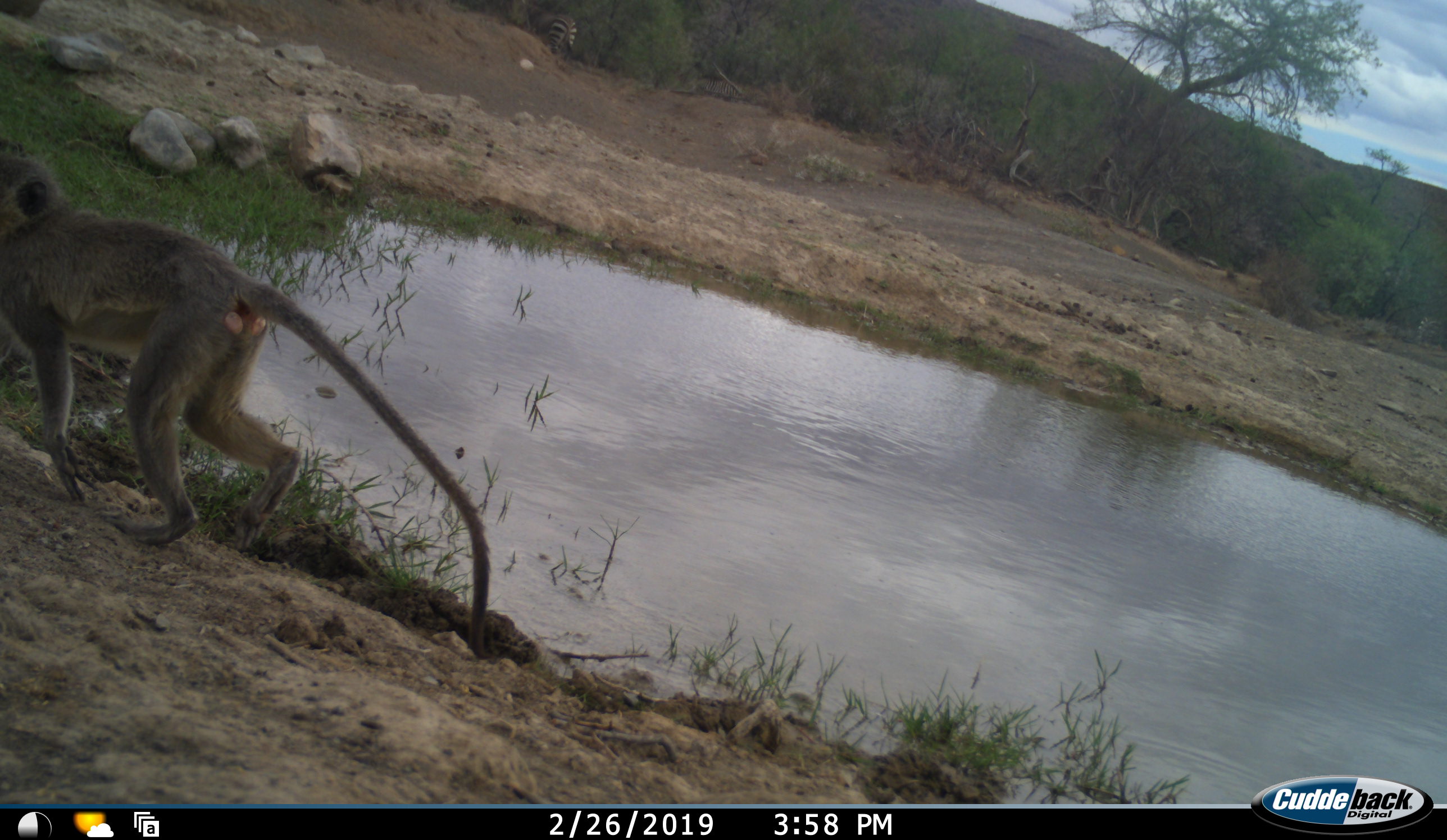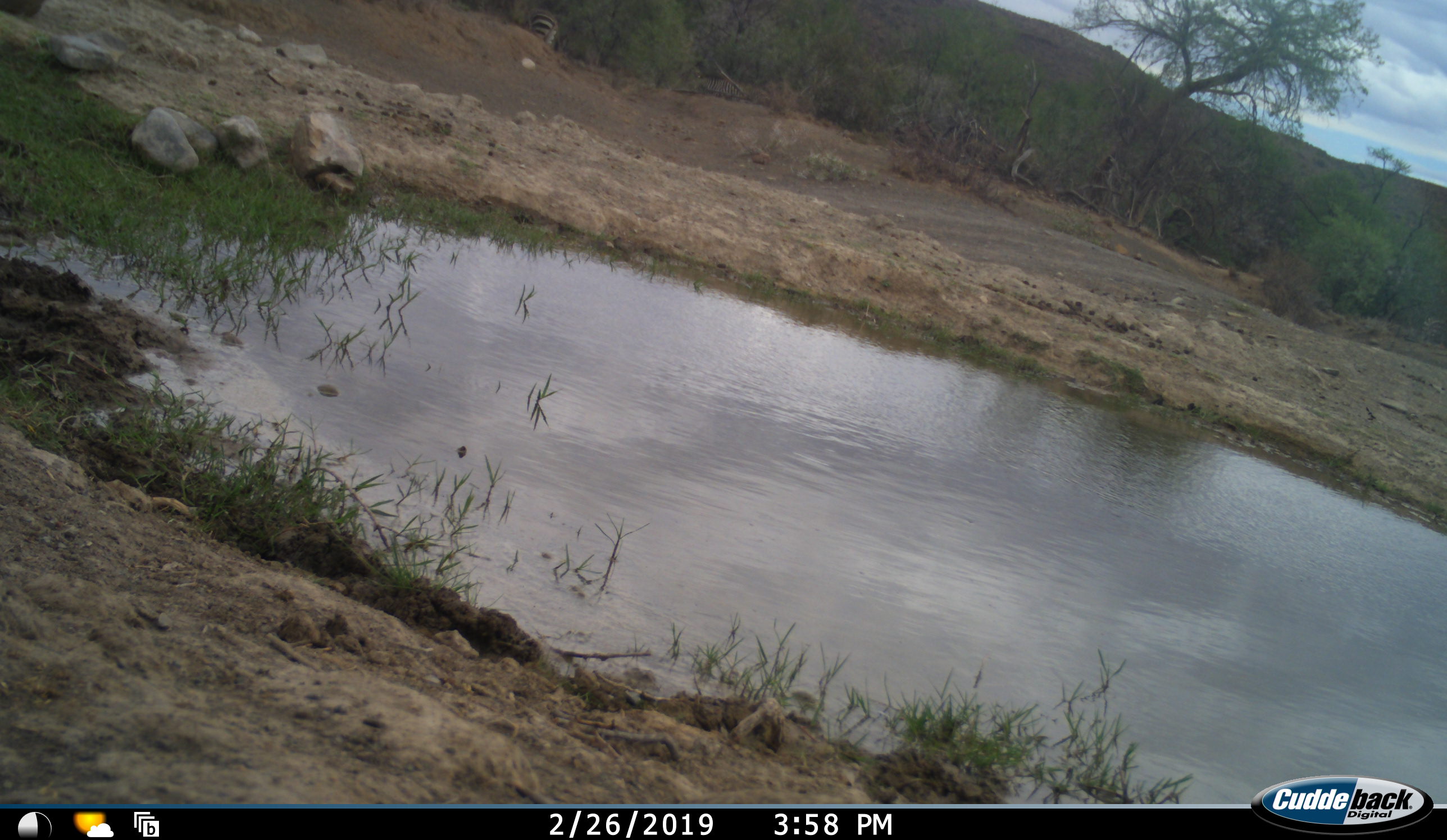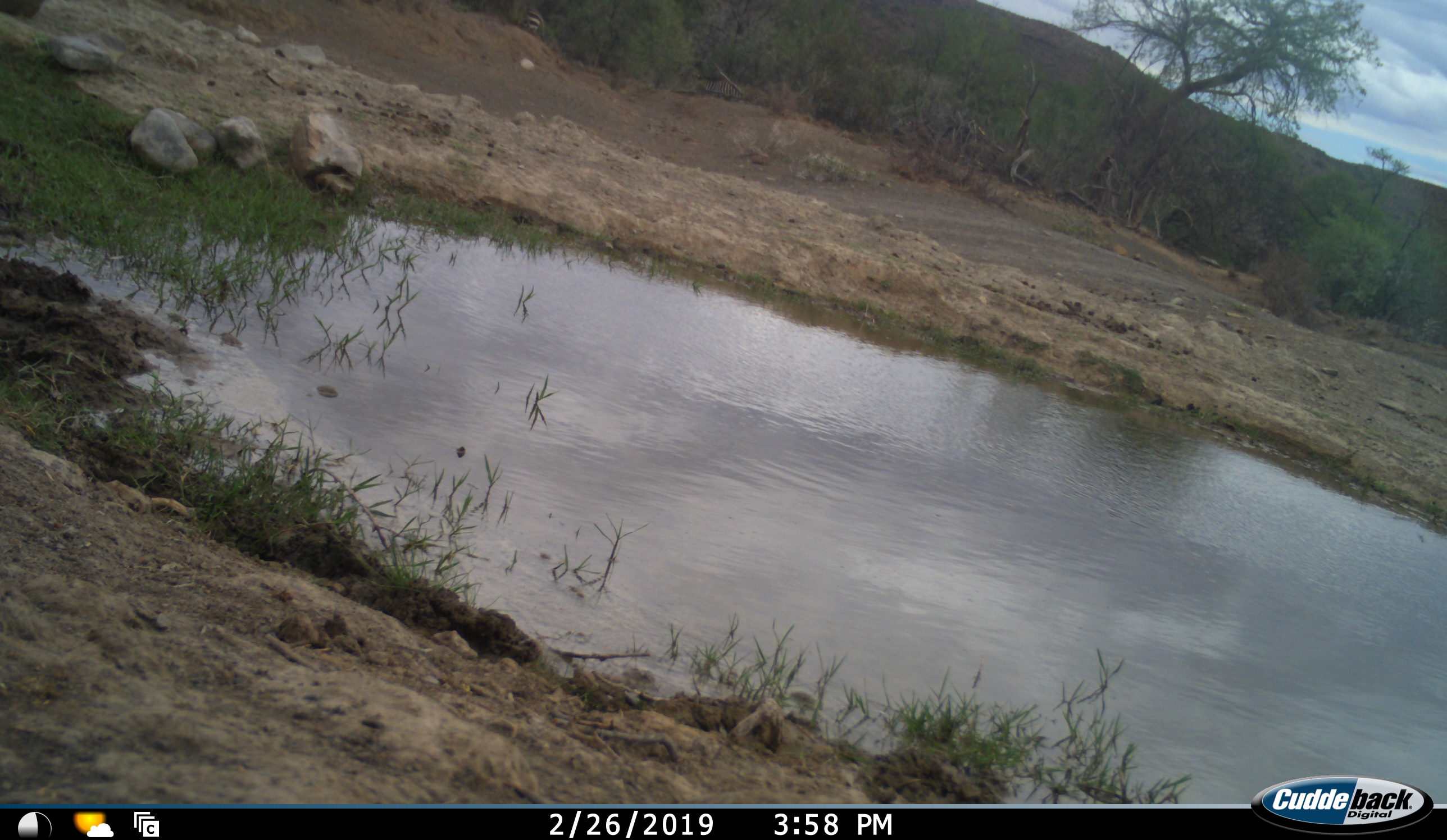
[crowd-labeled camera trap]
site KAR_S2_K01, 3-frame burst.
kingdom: Animalia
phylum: Chordata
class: Mammalia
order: Primates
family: Cercopithecidae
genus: Chlorocebus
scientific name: Chlorocebus pygerythrus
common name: vervet monkey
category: monkeyvervet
Monkeyvervet (vervet monkey) (Chlorocebus pygerythrus), count 1. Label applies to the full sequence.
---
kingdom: Animalia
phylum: Chordata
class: Mammalia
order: Perissodactyla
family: Equidae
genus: Equus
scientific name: Equus zebra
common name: mountain zebra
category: zebramountain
Zebramountain (mountain zebra) (Equus zebra), count 1. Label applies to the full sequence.